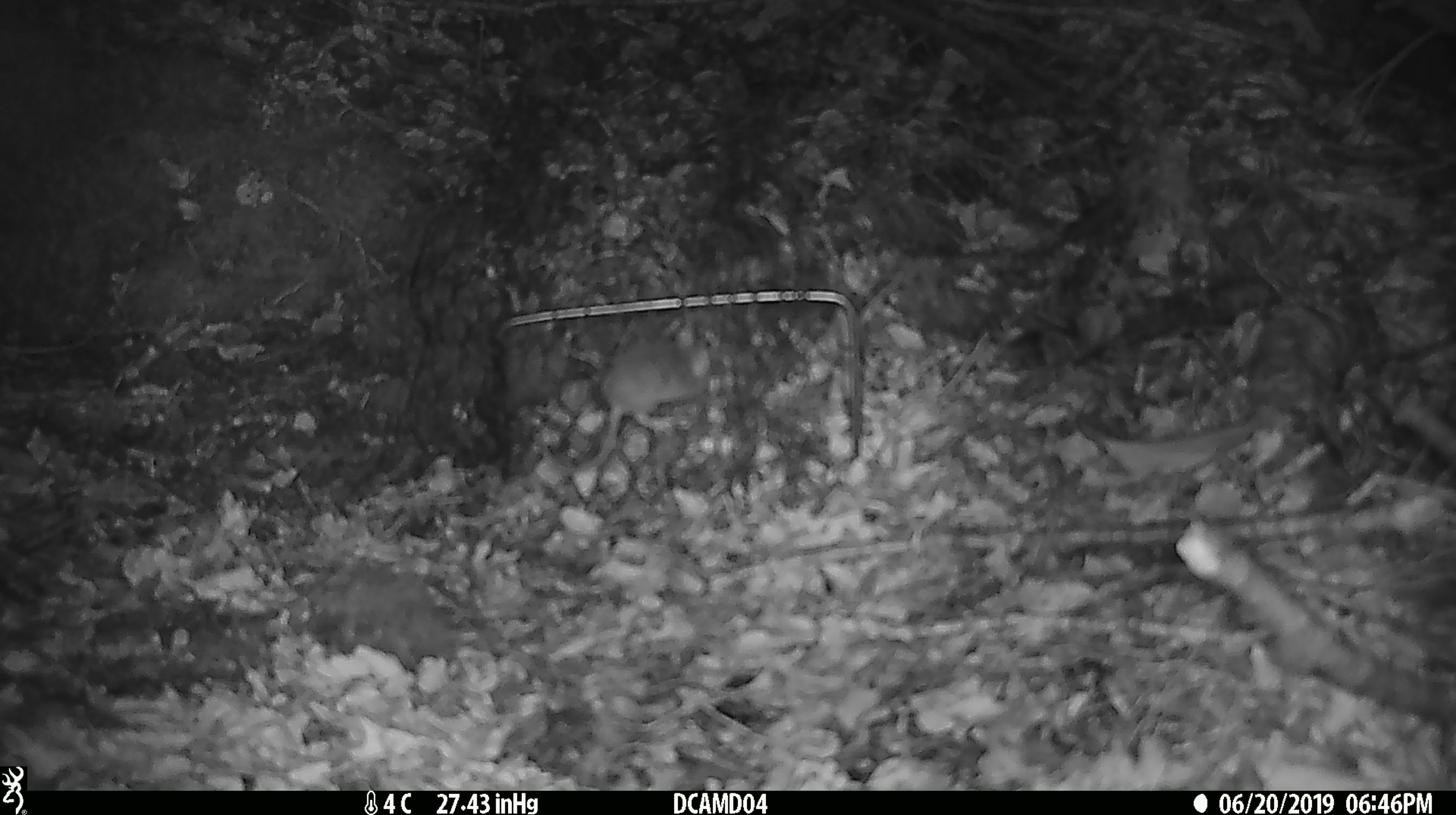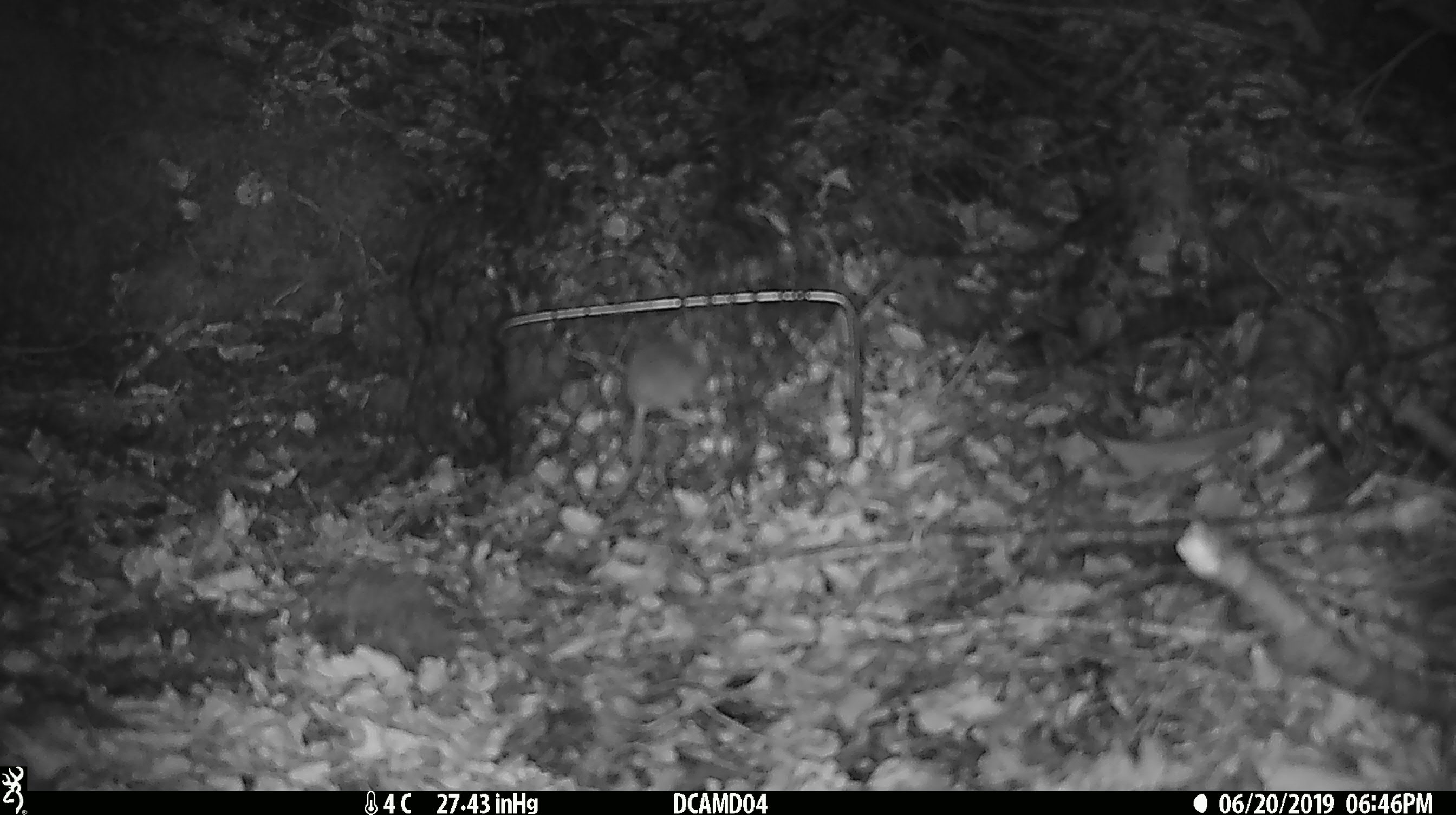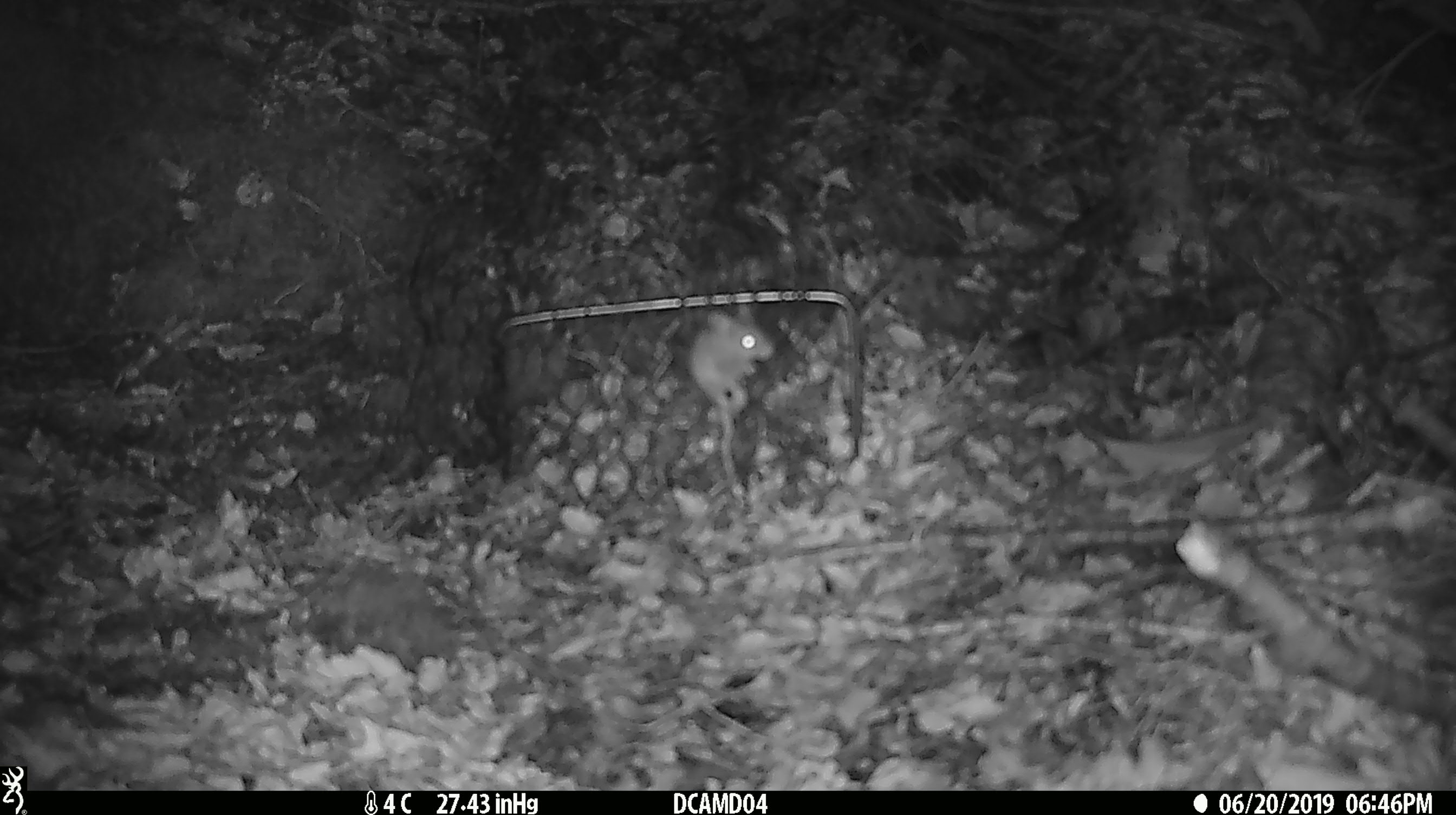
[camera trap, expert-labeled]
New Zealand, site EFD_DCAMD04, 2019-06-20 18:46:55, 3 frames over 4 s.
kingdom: Animalia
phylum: Chordata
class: Mammalia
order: Rodentia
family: Muridae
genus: Mus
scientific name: Mus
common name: mouse